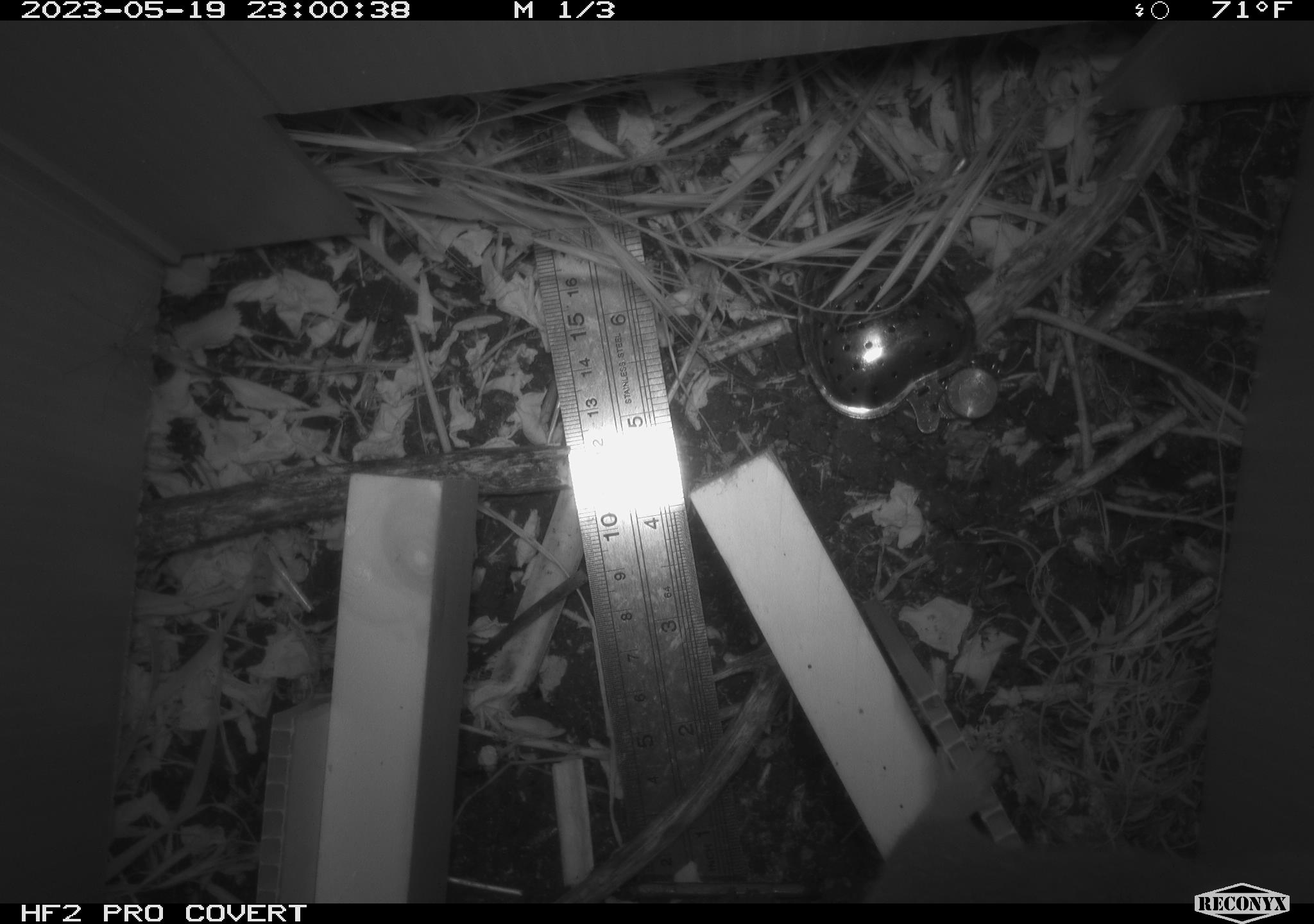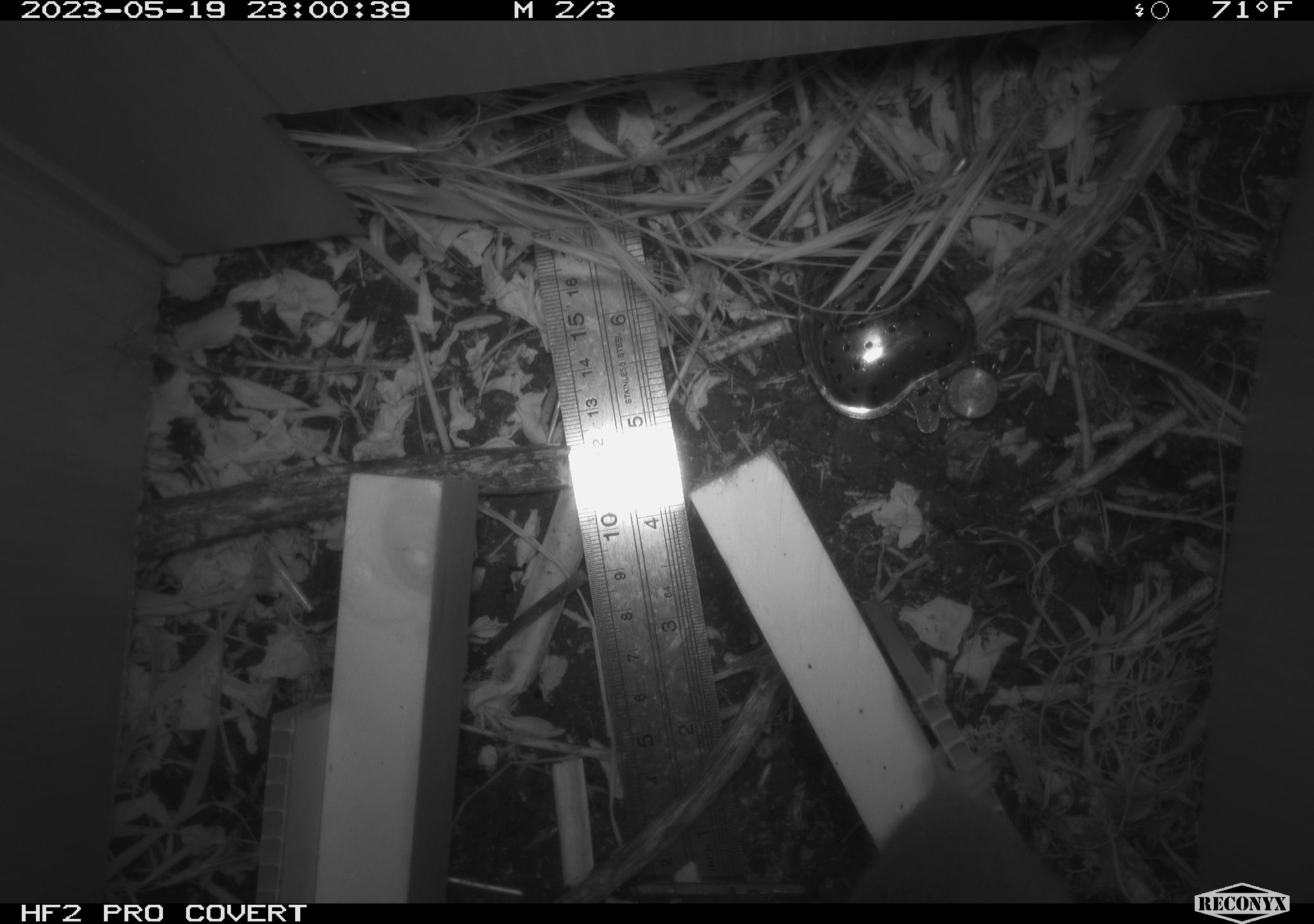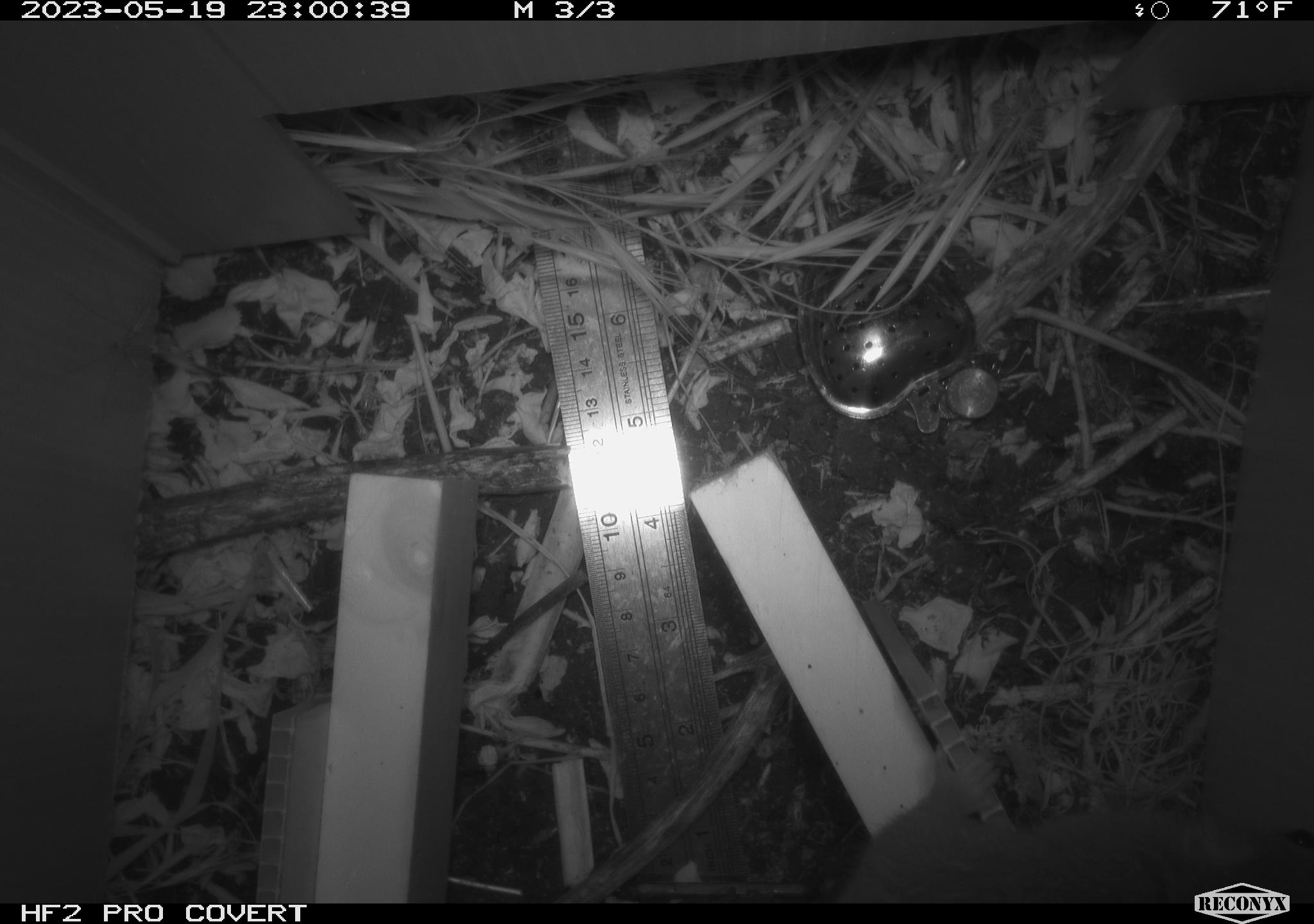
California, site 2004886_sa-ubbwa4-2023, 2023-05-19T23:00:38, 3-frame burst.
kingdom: Animalia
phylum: Chordata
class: Mammalia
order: Rodentia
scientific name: Rodentia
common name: mouse species